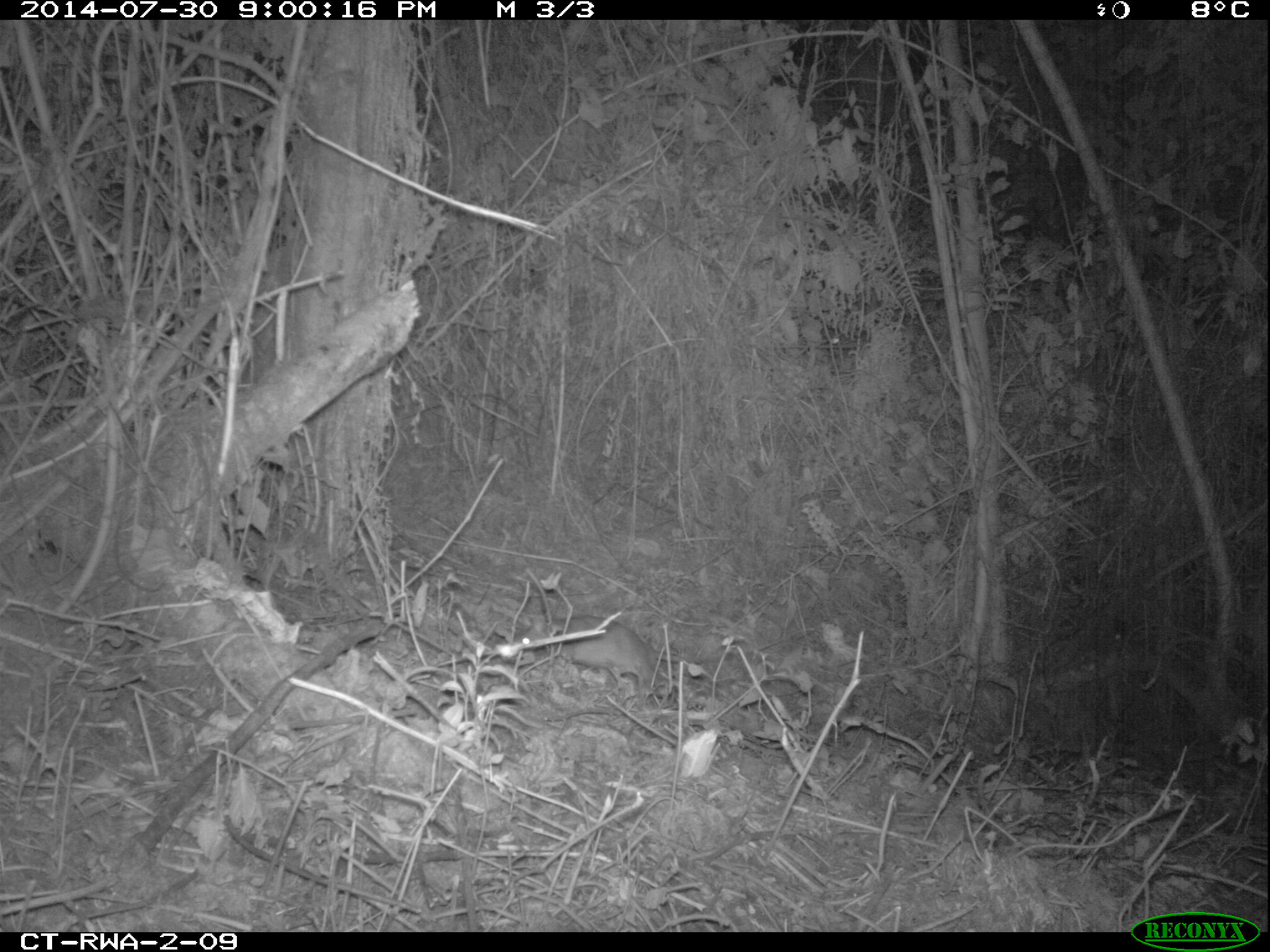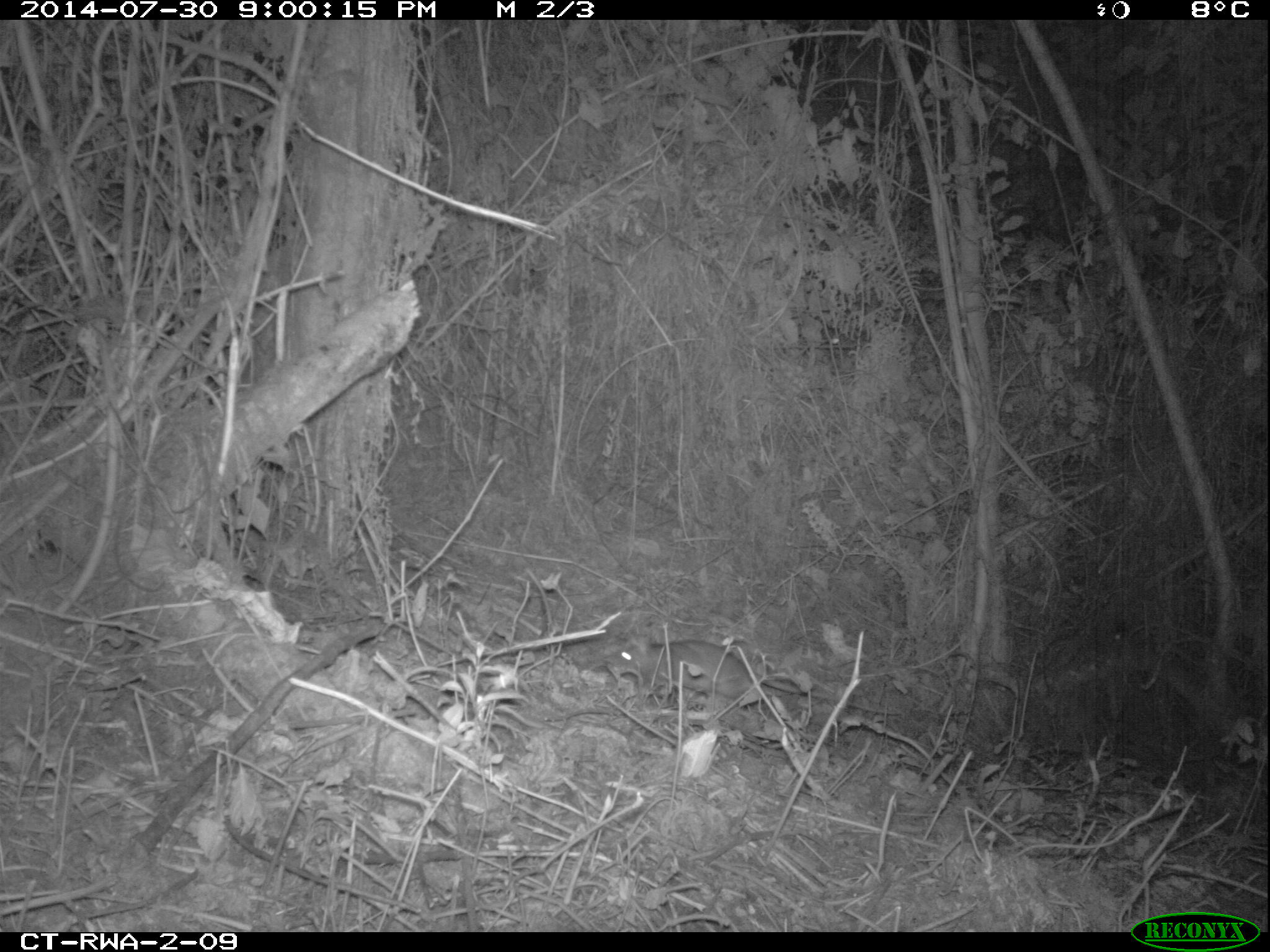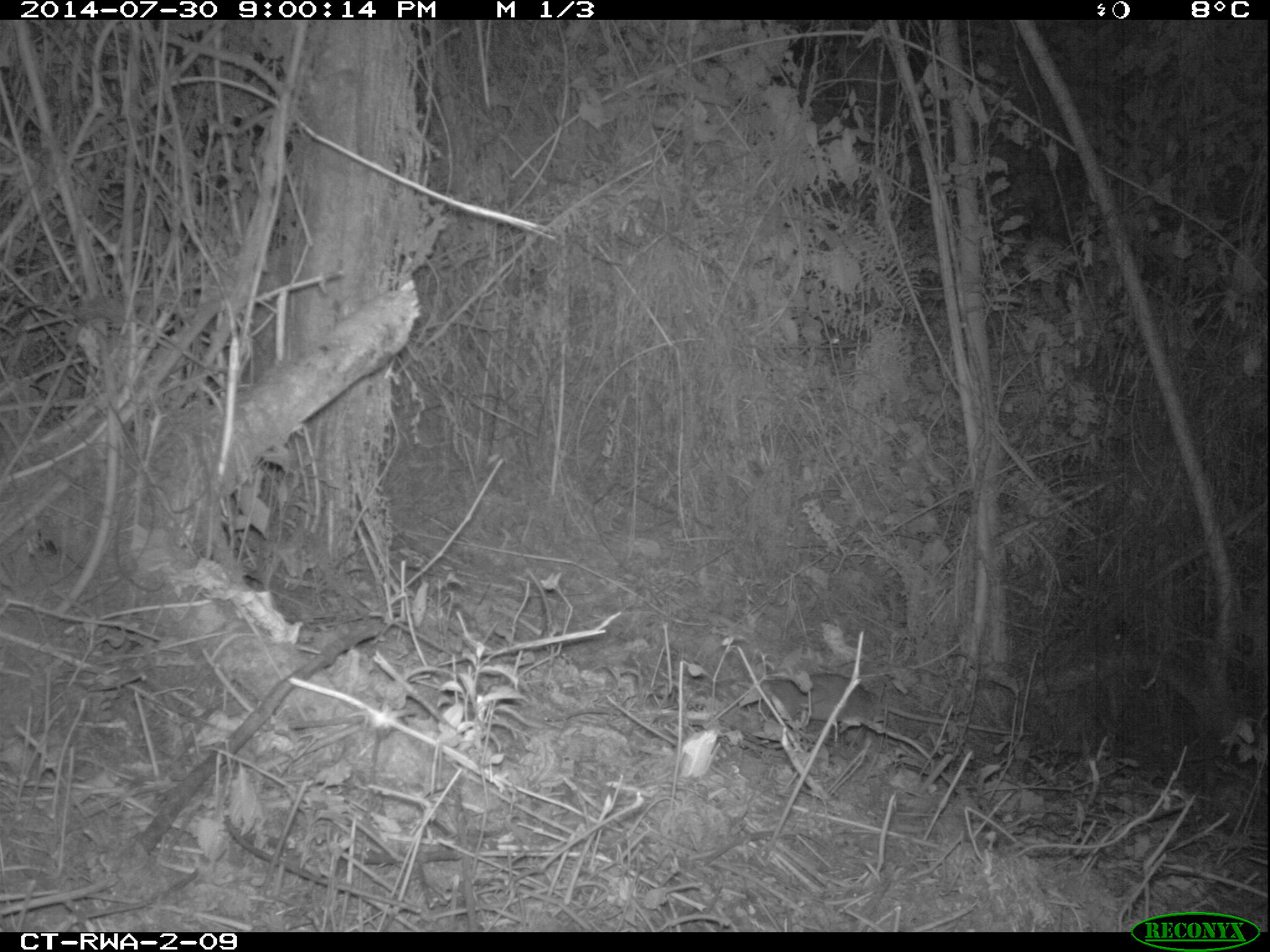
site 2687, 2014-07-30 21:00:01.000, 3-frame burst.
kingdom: Animalia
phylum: Chordata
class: Mammalia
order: Rodentia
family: Nesomyidae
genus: Cricetomys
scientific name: Cricetomys gambianus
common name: african giant pouched rat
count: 1